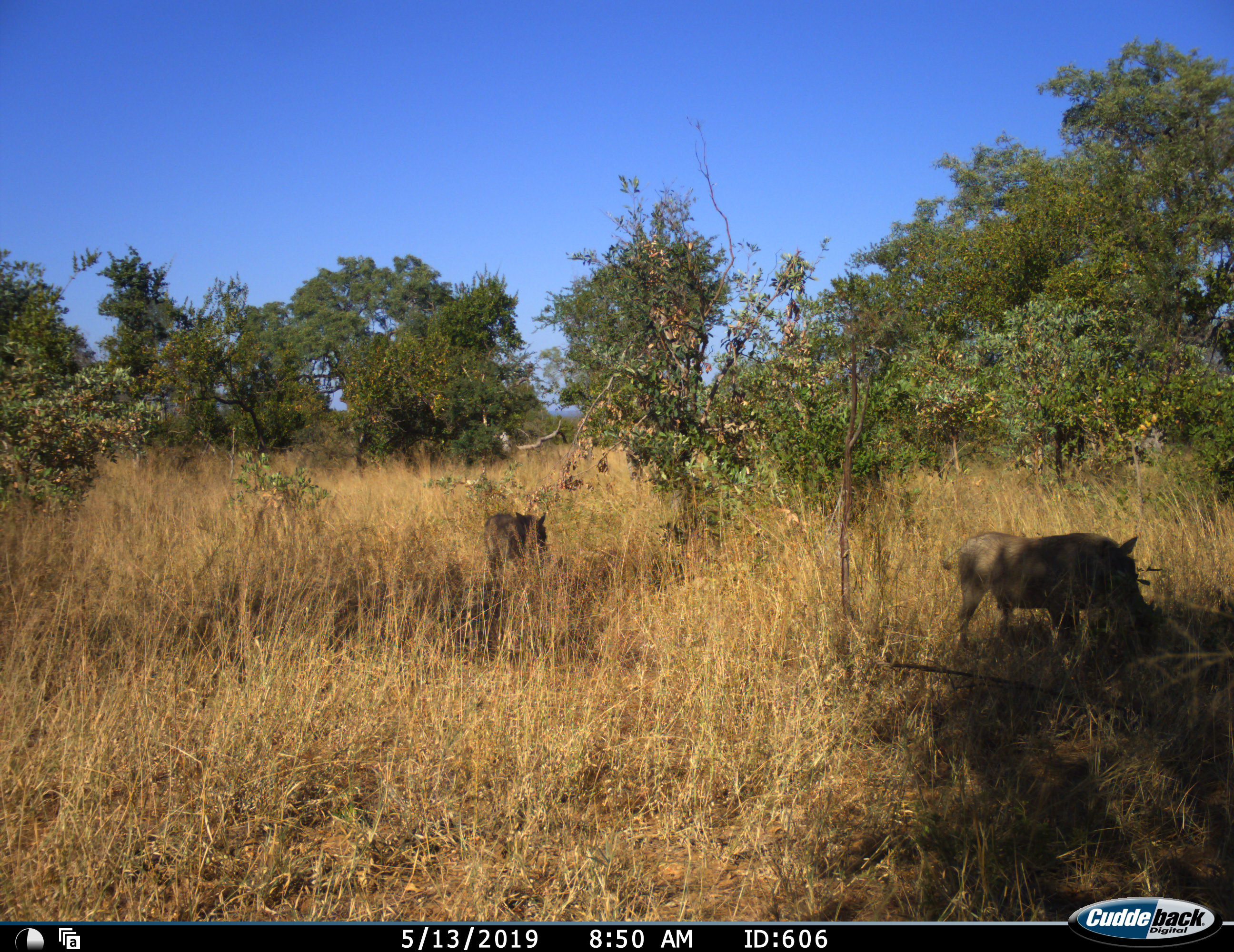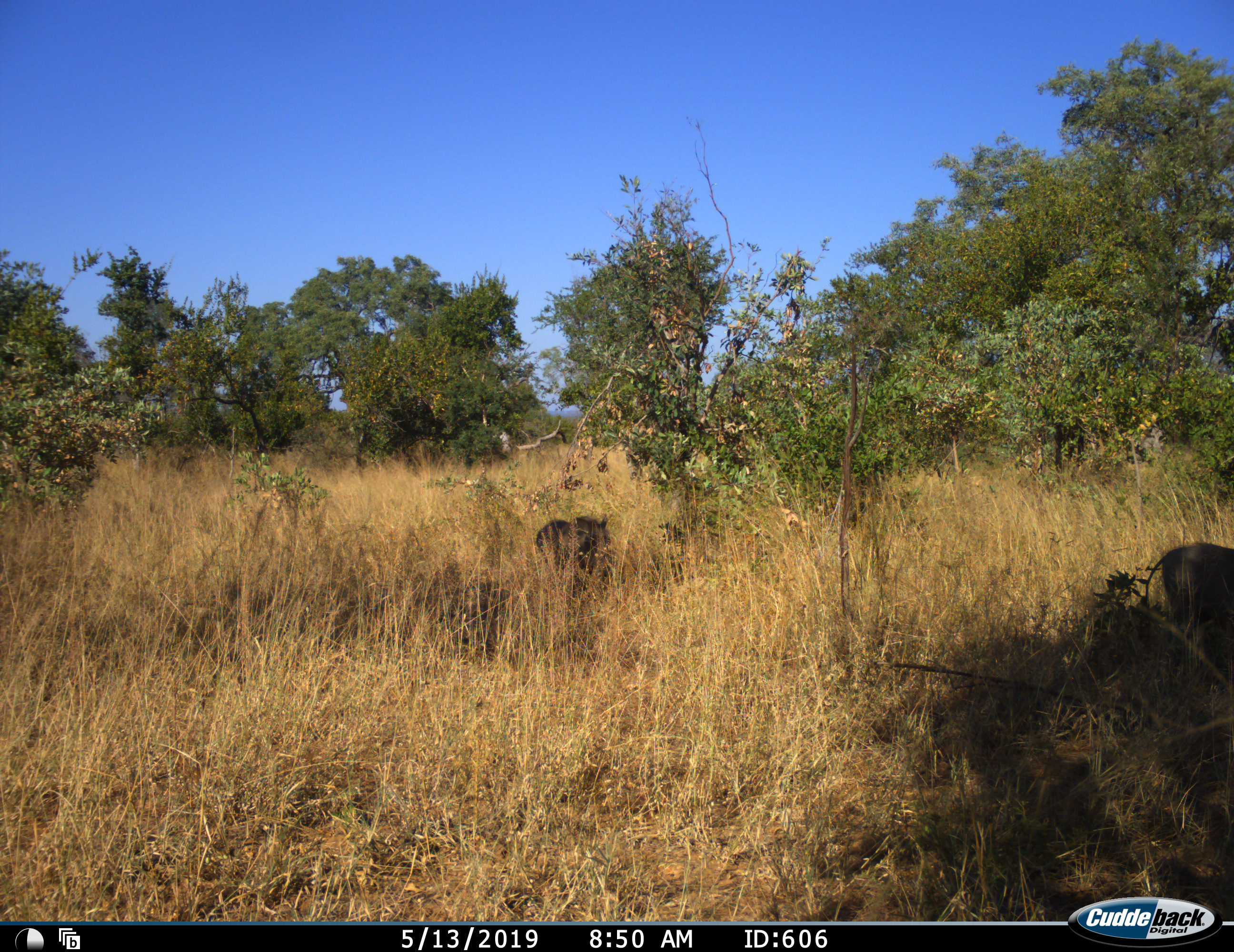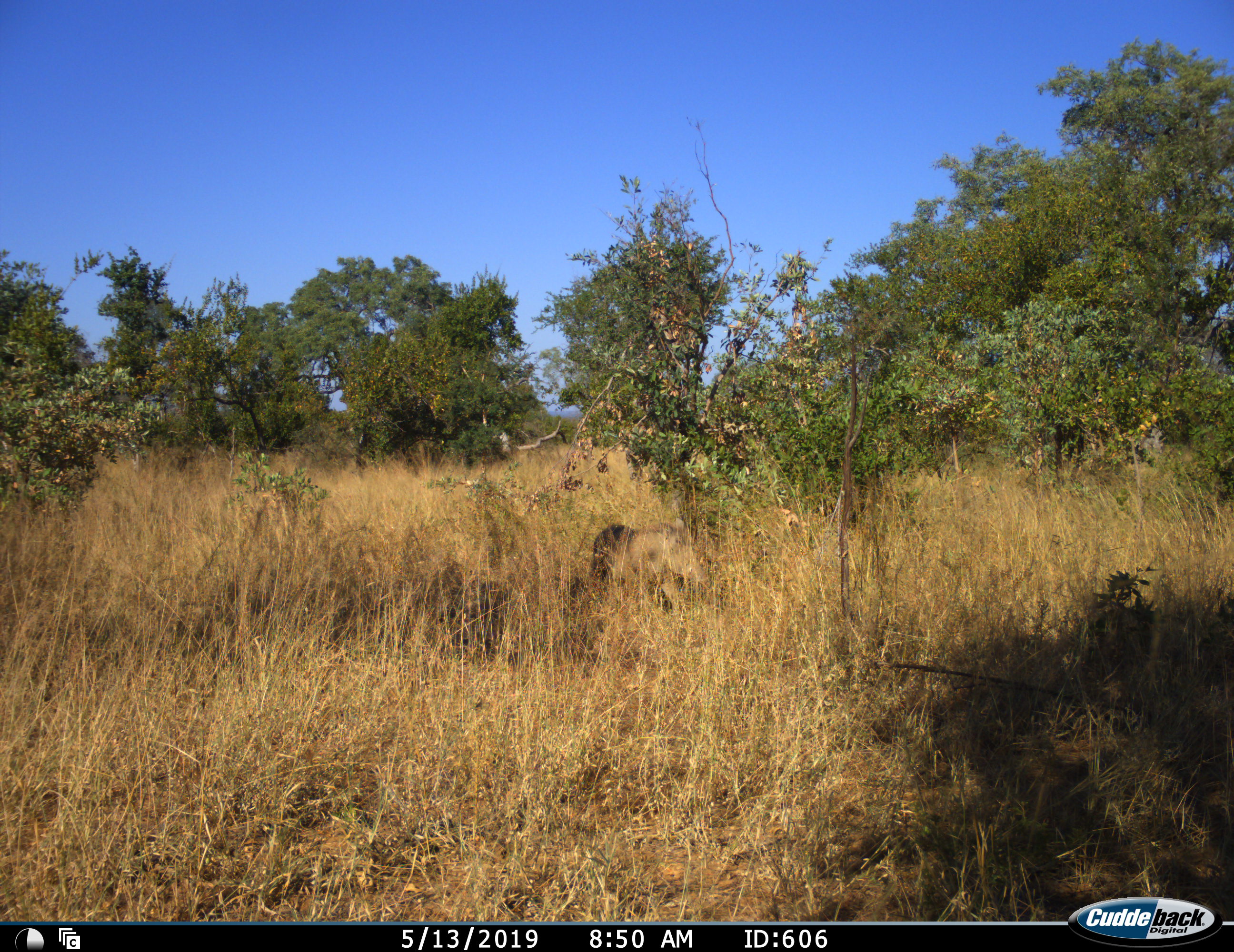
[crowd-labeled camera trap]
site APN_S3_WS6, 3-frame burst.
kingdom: Animalia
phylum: Chordata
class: Mammalia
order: Artiodactyla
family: Suidae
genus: Phacochoerus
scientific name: Phacochoerus africanus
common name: warthog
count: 2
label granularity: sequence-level